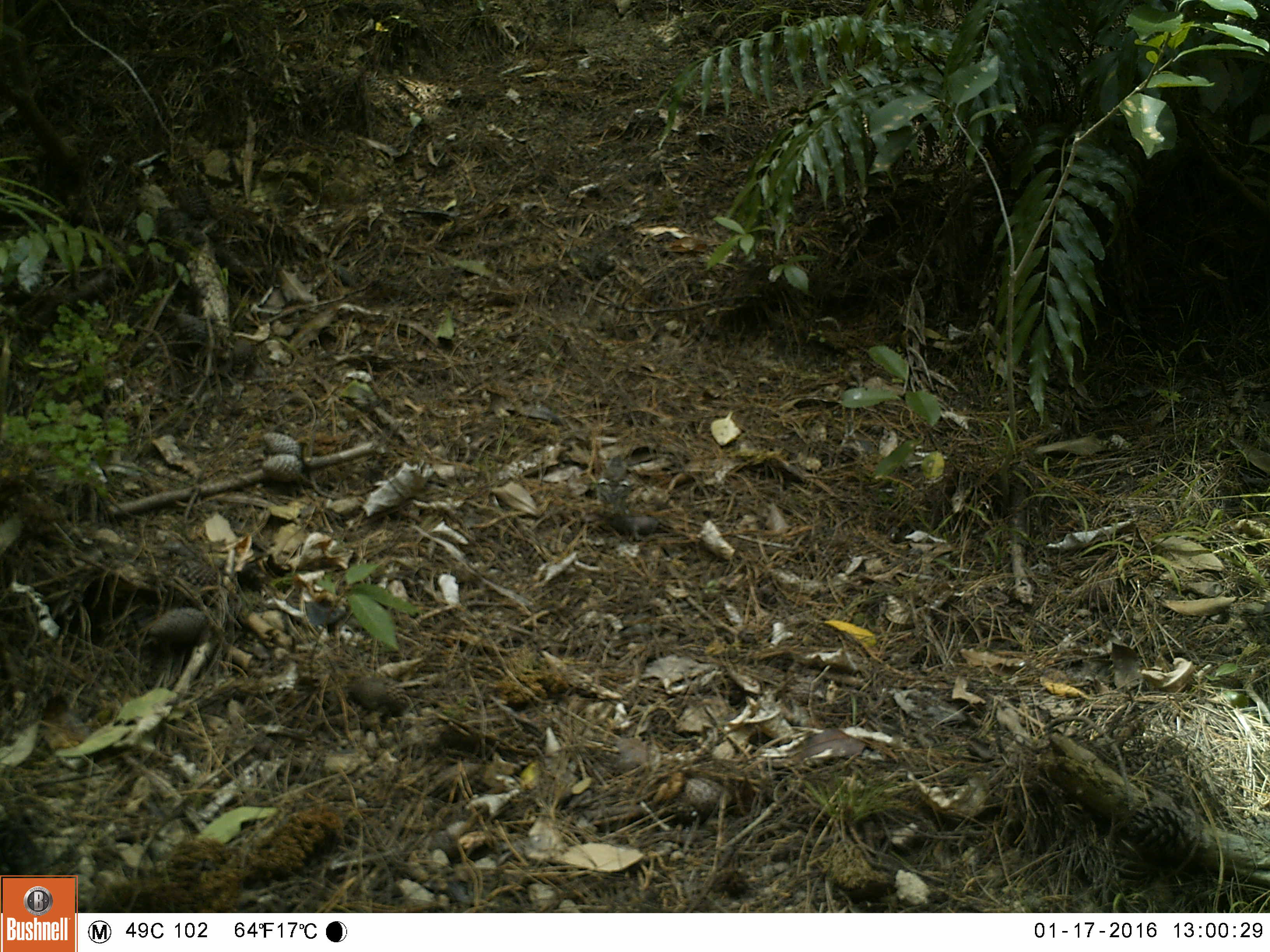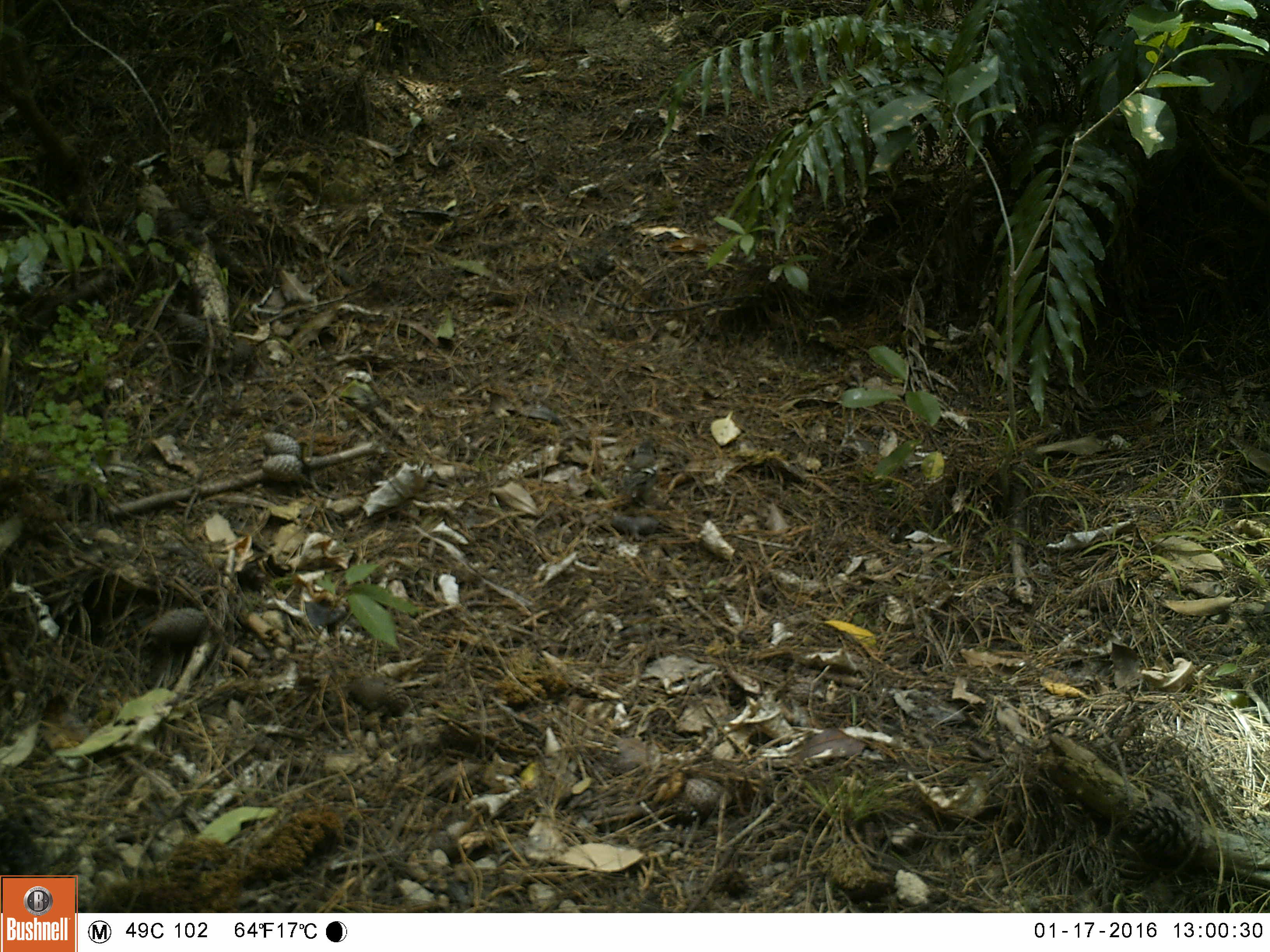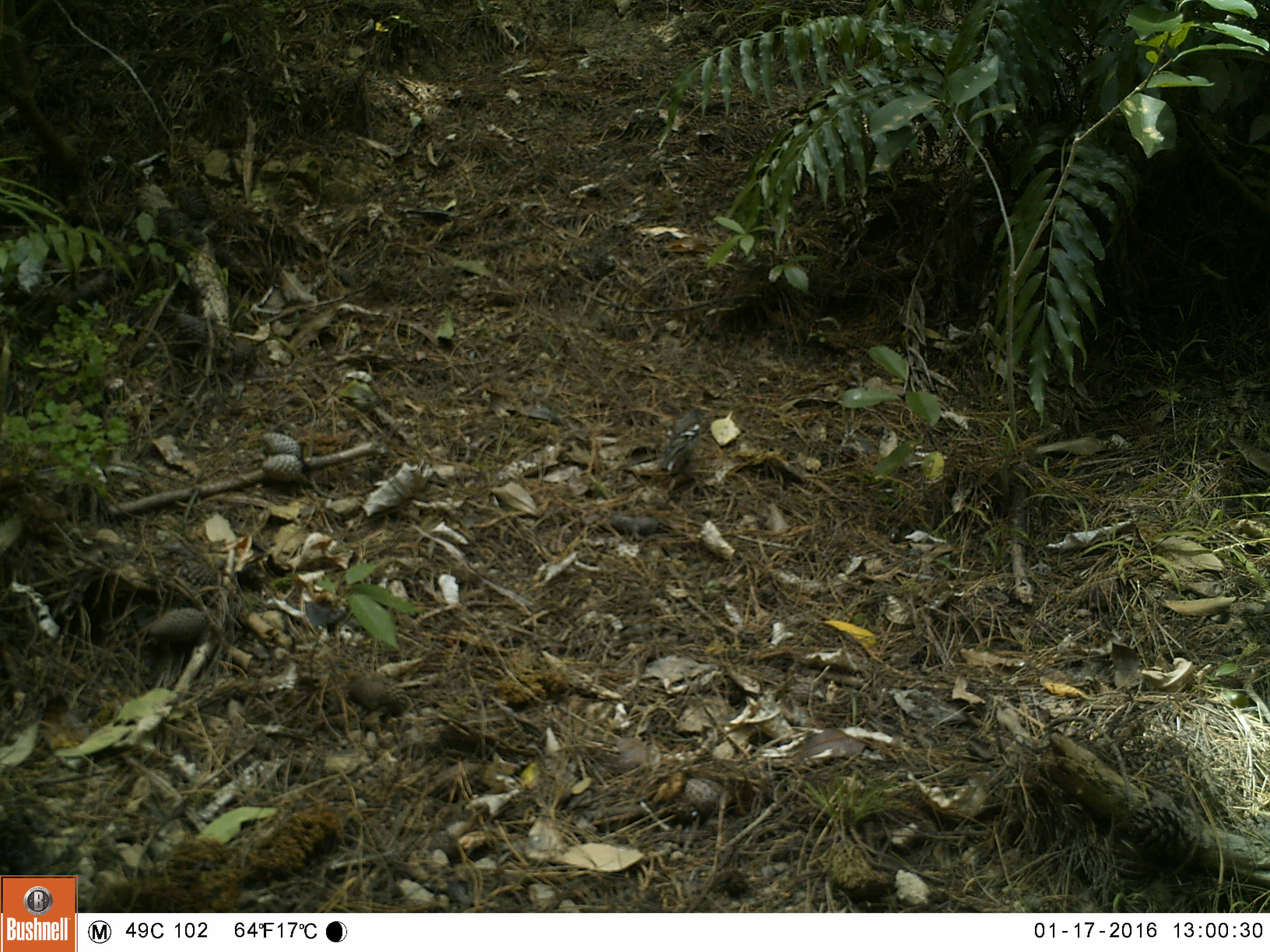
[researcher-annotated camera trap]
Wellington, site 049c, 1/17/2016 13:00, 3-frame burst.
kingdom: Animalia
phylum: Chordata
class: Aves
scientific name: Aves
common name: bird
Bird (Aves).